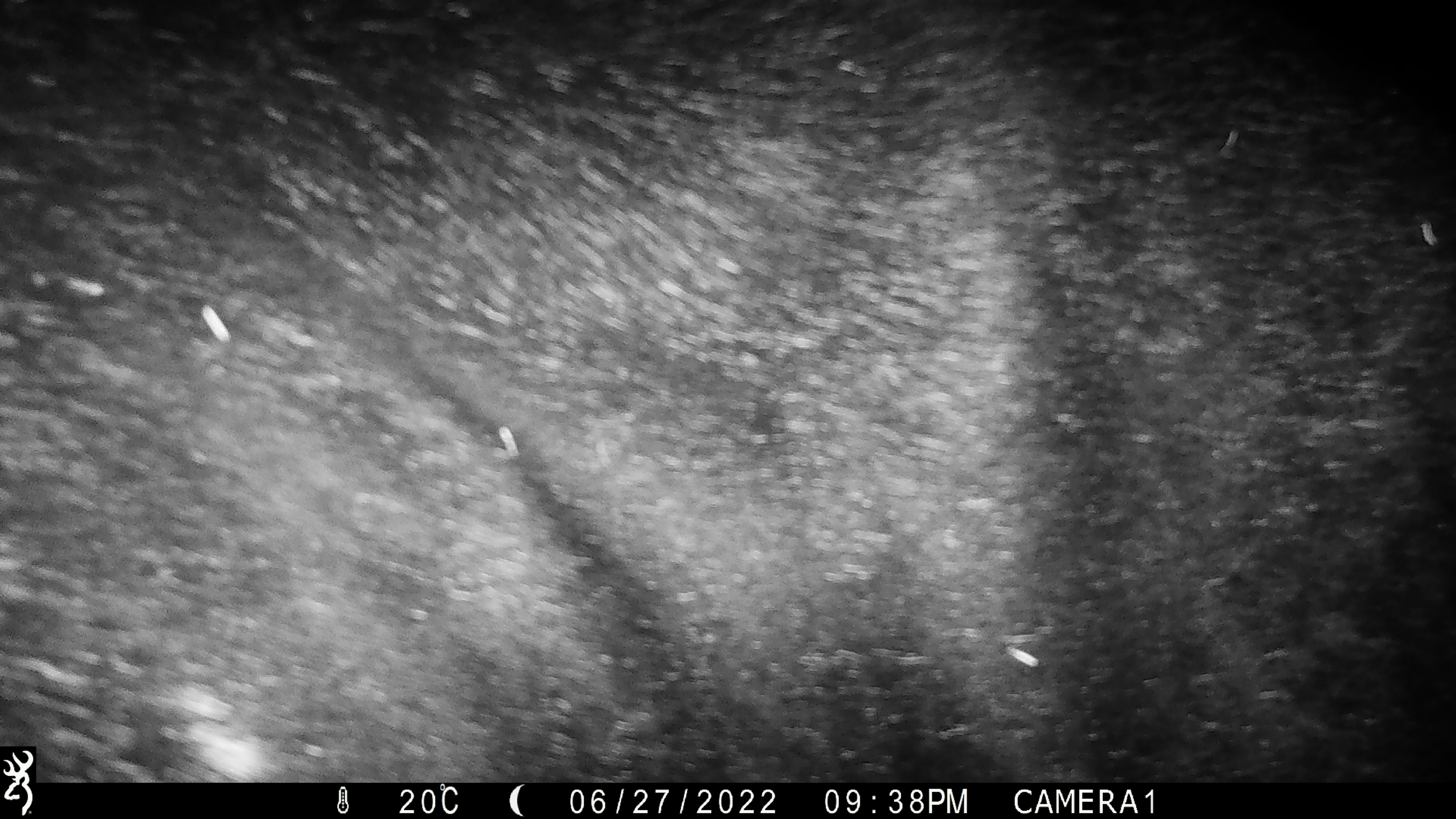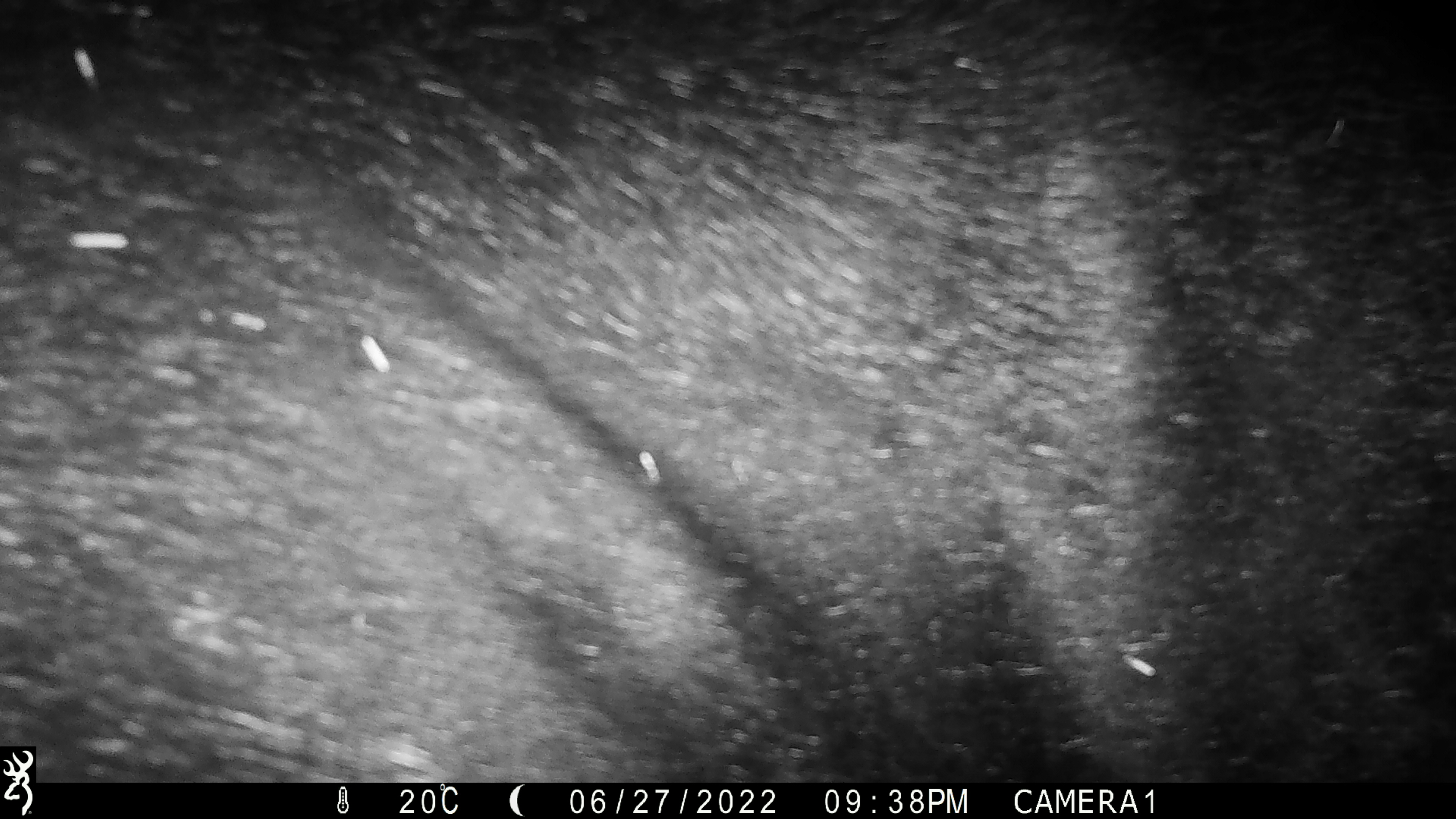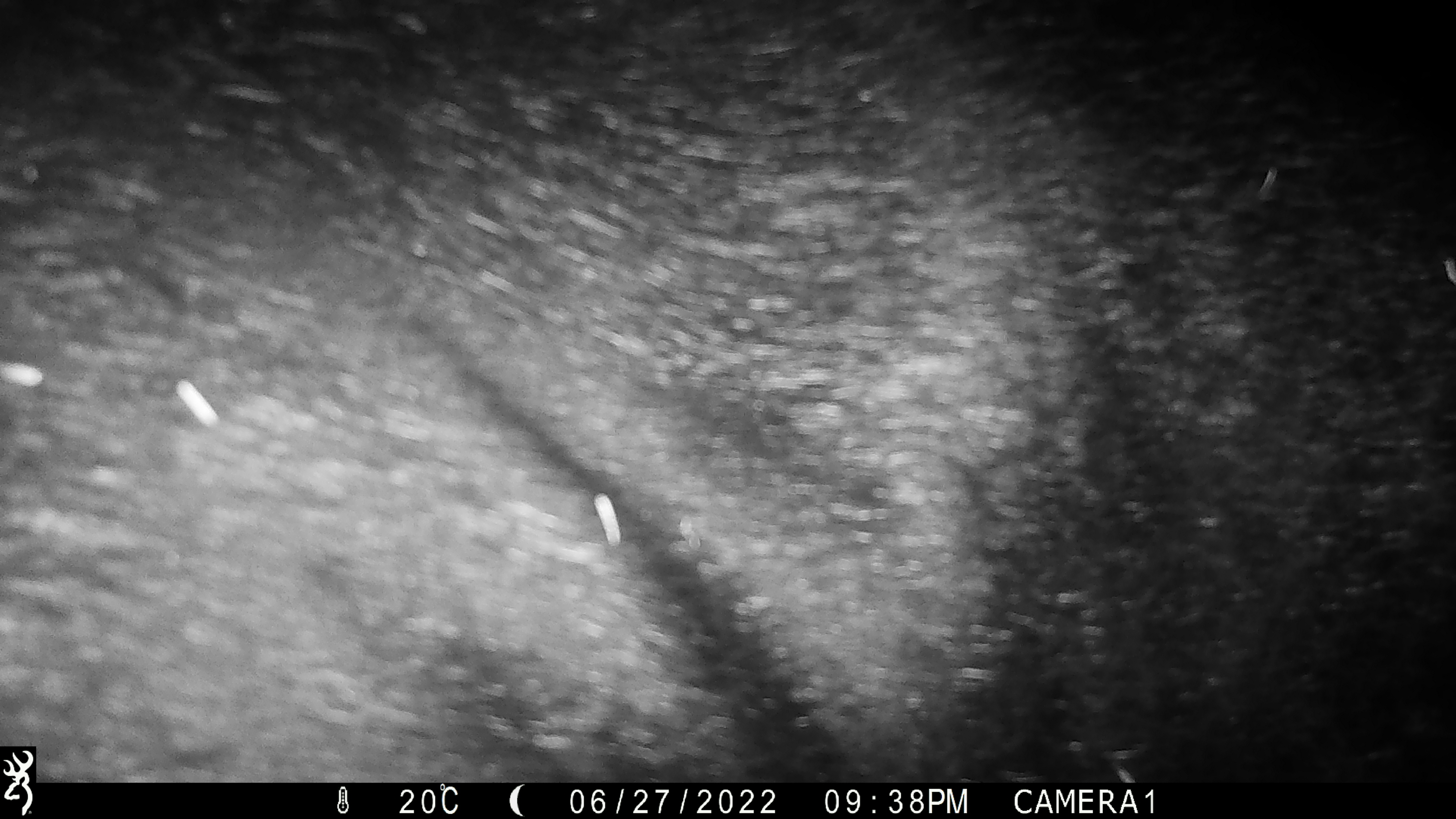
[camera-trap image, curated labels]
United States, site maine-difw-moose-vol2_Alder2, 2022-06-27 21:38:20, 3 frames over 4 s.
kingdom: Animalia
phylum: Chordata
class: Mammalia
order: Artiodactyla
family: Cervidae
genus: Alces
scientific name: Alces alces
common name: moose